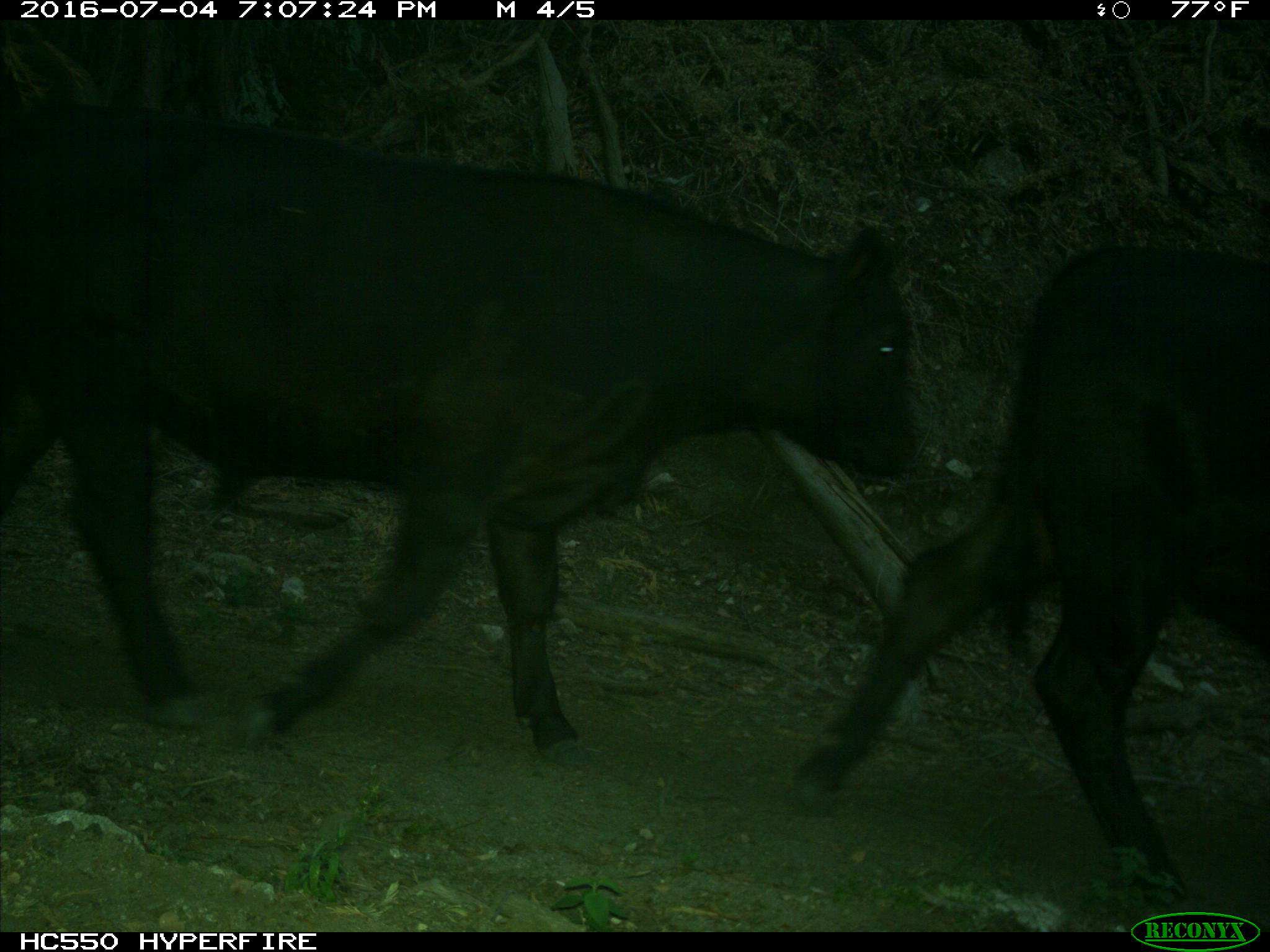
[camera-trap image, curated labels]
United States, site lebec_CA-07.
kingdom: Animalia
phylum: Chordata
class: Mammalia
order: Artiodactyla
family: Bovidae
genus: Bos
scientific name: Bos taurus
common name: domestic cow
Bos taurus (domestic cow).